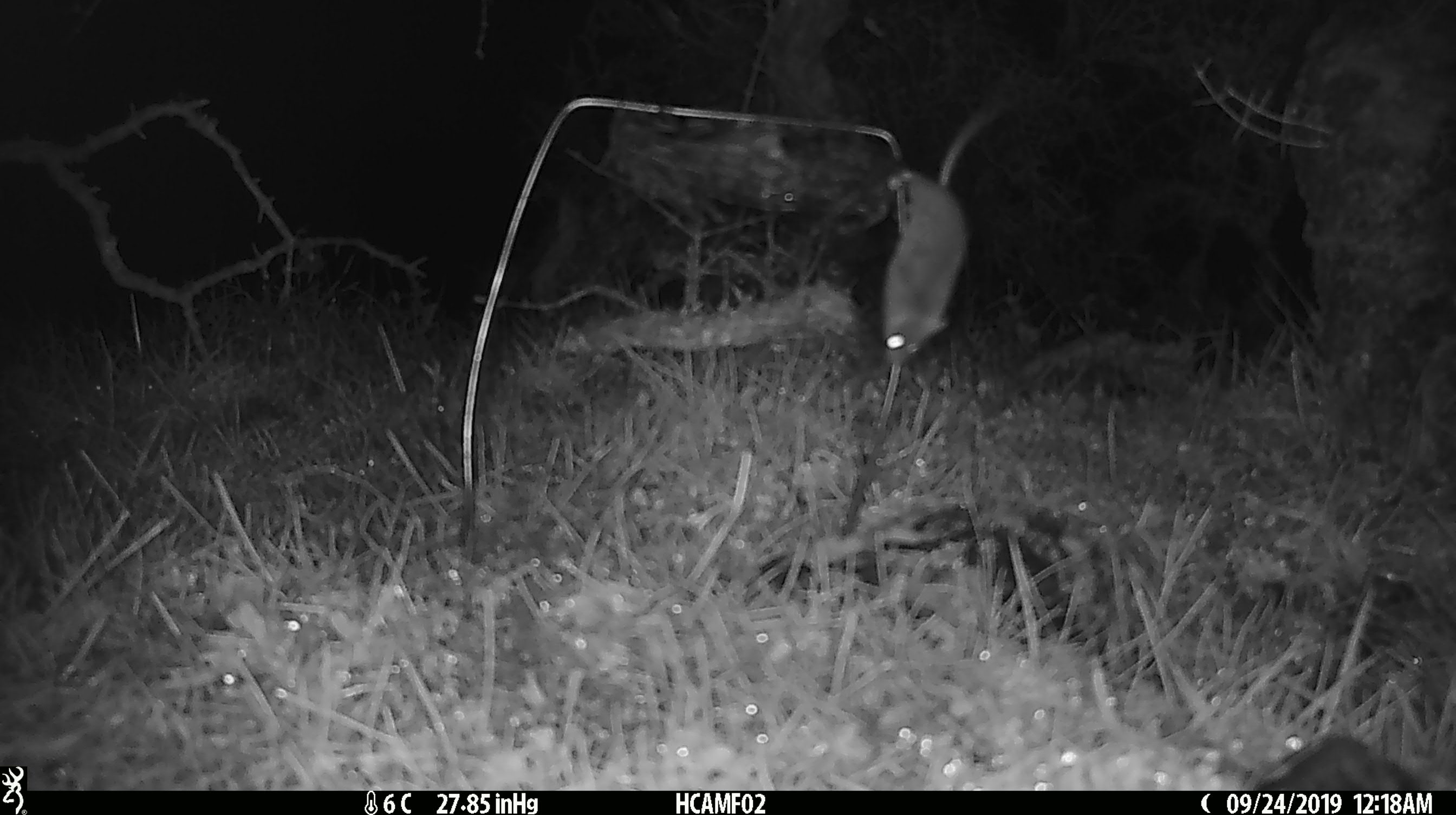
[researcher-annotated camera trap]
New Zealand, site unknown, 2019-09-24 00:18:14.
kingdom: Animalia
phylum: Chordata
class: Mammalia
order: Rodentia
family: Muridae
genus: Mus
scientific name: Mus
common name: mouse